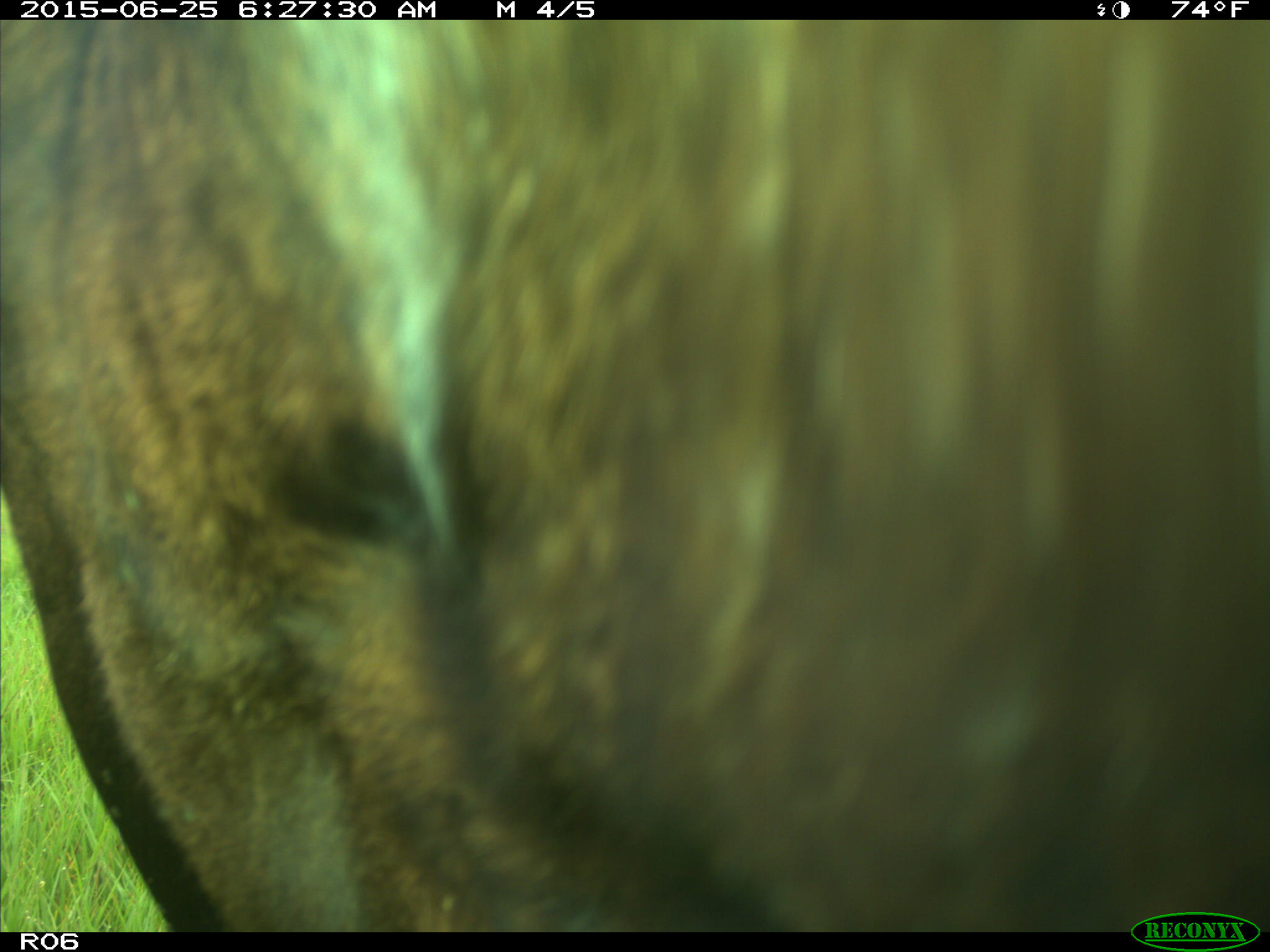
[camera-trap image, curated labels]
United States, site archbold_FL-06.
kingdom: Animalia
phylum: Chordata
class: Mammalia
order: Artiodactyla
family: Bovidae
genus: Bos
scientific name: Bos taurus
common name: domestic cow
Bos taurus (domestic cow).